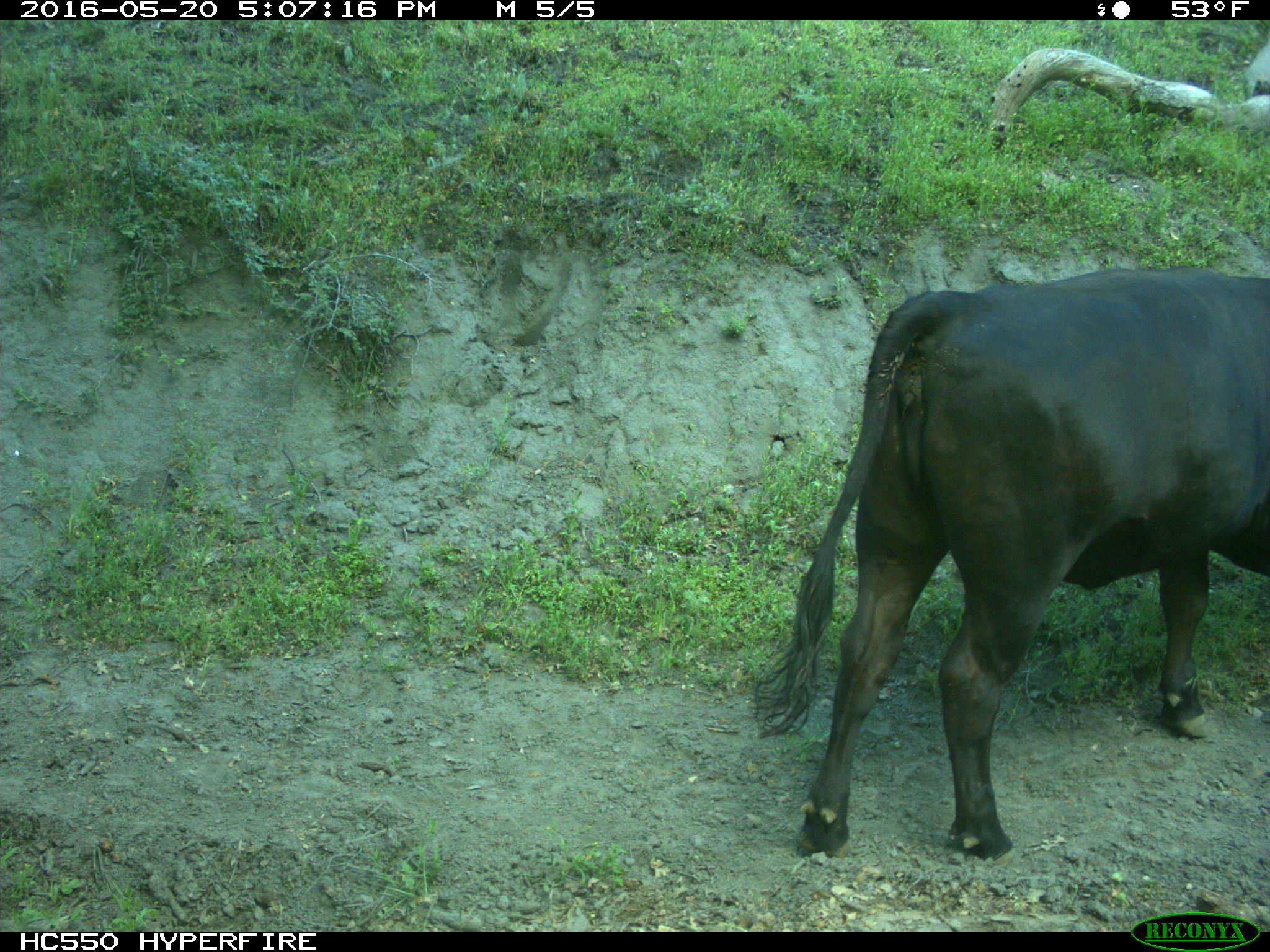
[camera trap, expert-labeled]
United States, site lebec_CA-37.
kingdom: Animalia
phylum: Chordata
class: Mammalia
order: Artiodactyla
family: Bovidae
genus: Bos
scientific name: Bos taurus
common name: domestic cow